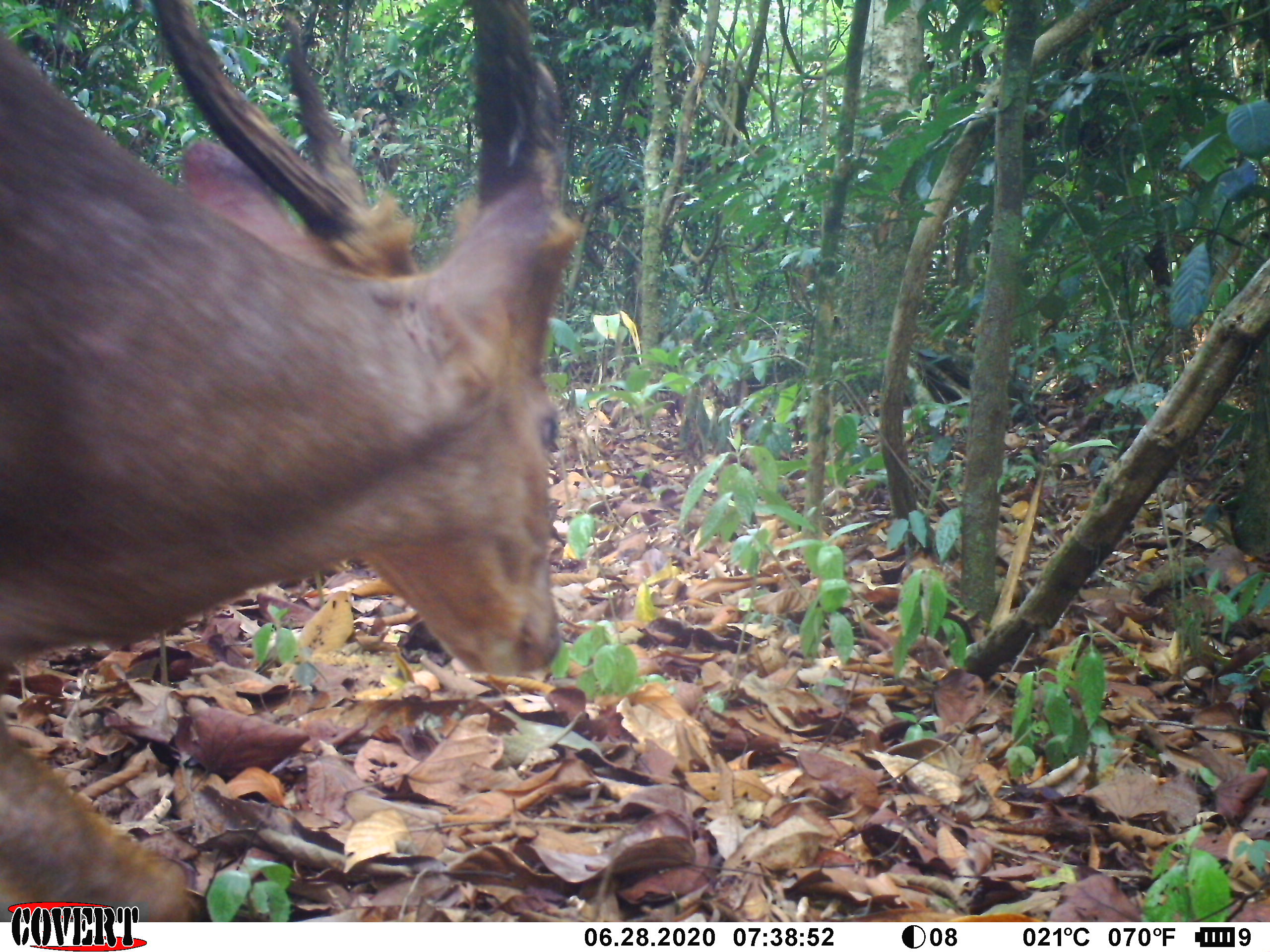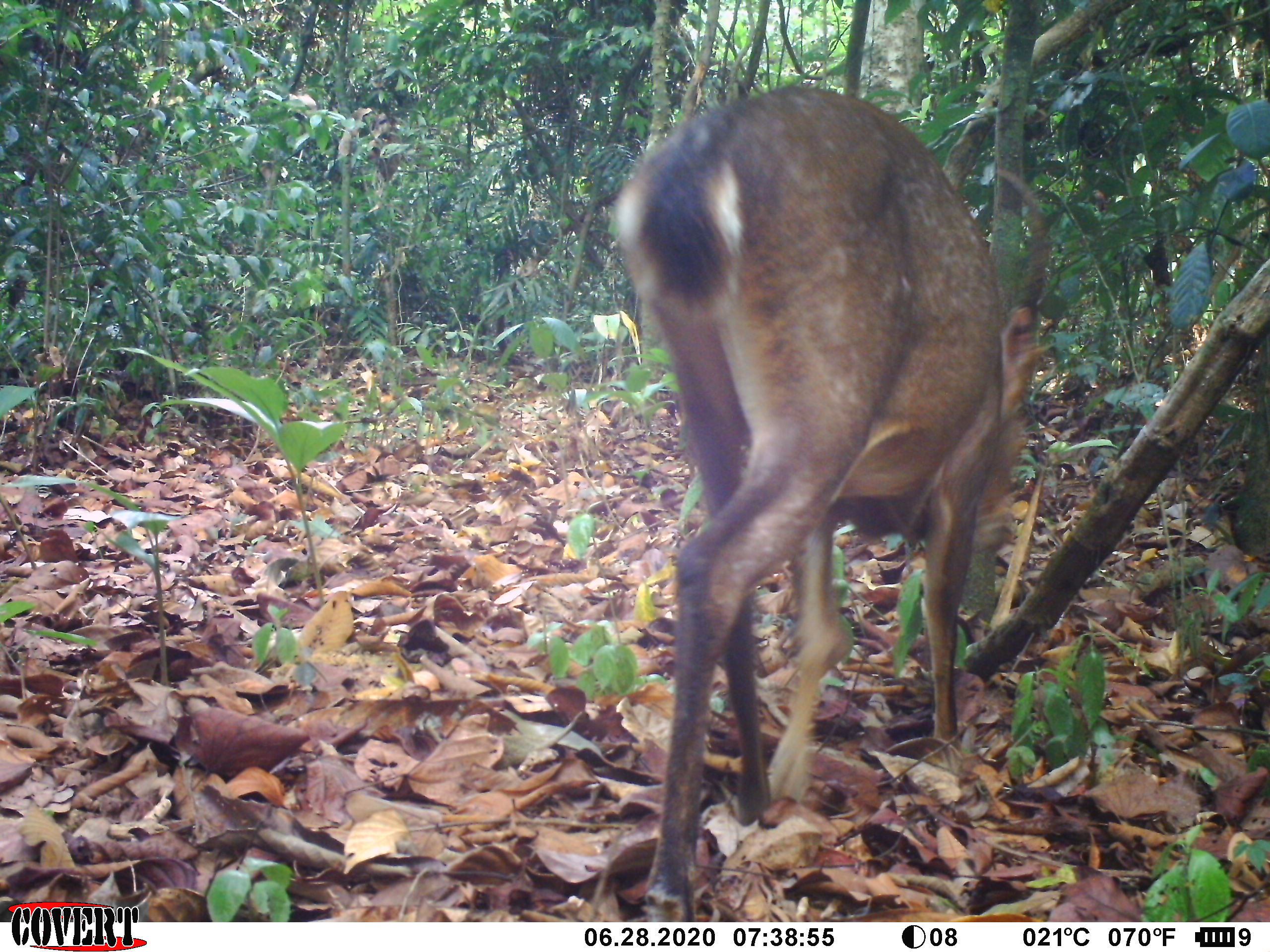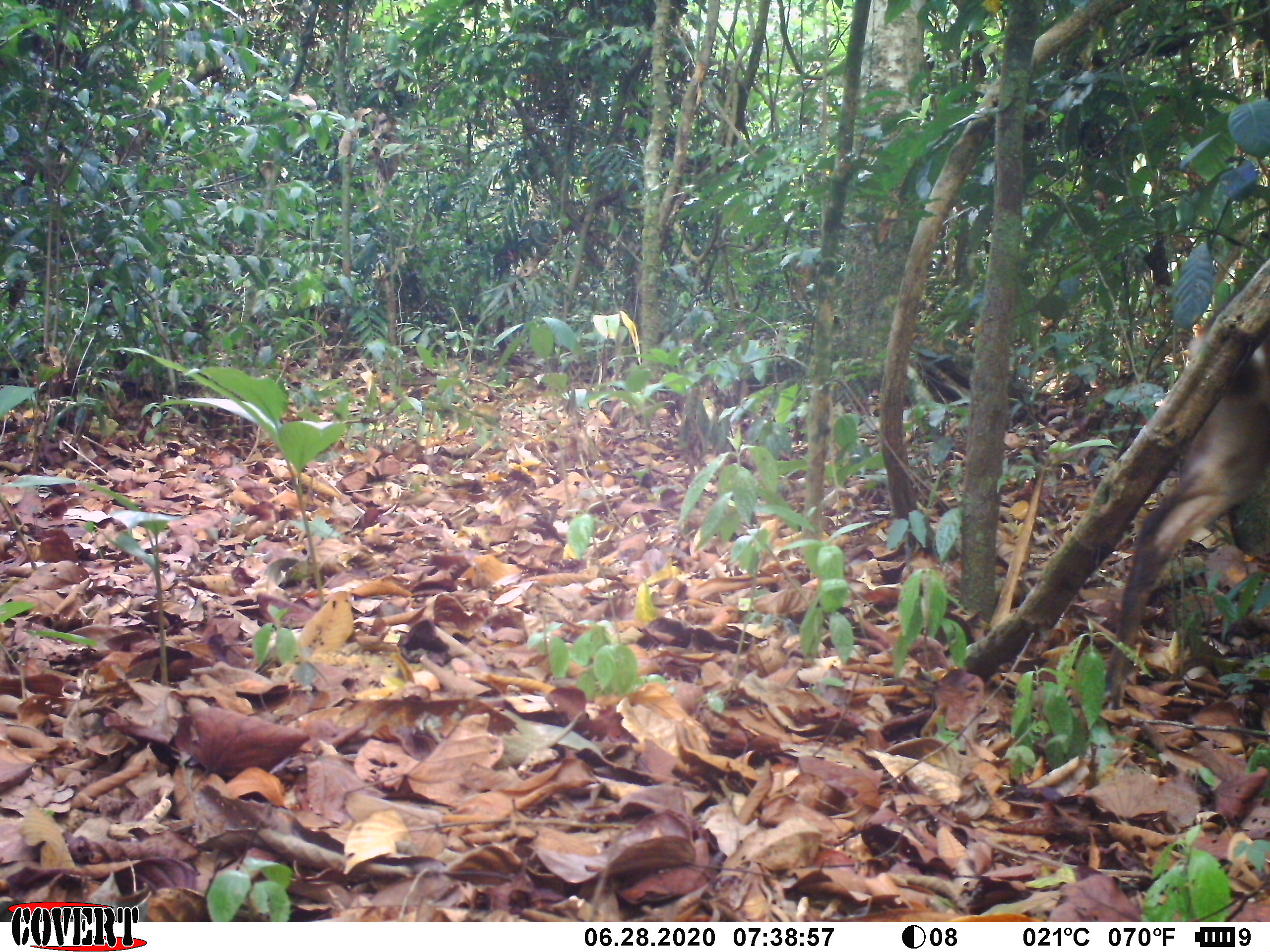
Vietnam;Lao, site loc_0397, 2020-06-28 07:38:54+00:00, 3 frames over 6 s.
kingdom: Animalia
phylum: Chordata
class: Mammalia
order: Artiodactyla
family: Cervidae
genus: Muntiacus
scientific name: Muntiacus vuquangensis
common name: large-antlered muntjac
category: large antlered muntjac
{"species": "large antlered muntjac (large-antlered muntjac) (Muntiacus vuquangensis)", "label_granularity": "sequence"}